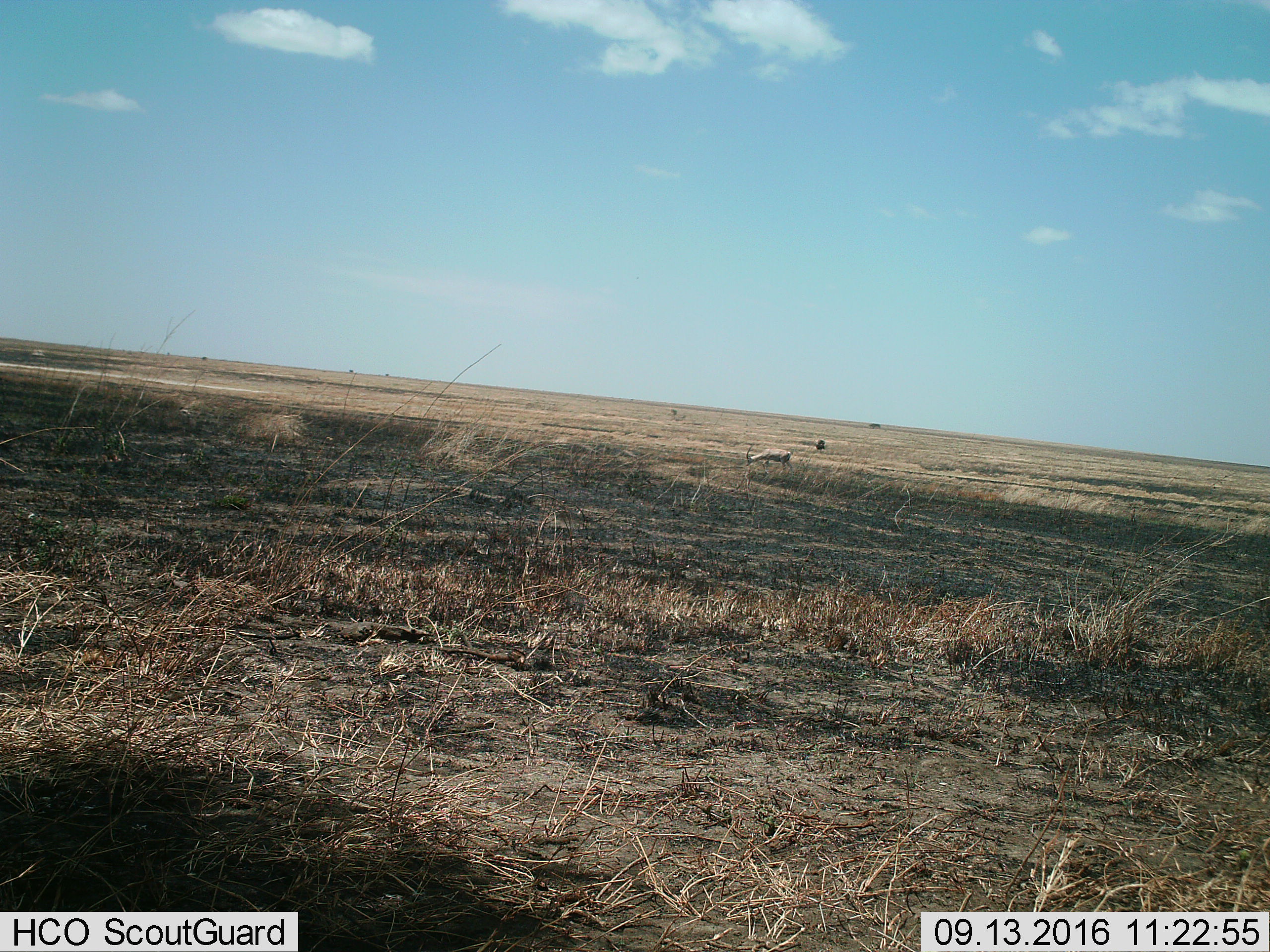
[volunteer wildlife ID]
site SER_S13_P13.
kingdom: Animalia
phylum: Chordata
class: Mammalia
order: Artiodactyla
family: Bovidae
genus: Nanger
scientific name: Nanger granti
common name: grant's gazelle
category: gazellegrants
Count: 1.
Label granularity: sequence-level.